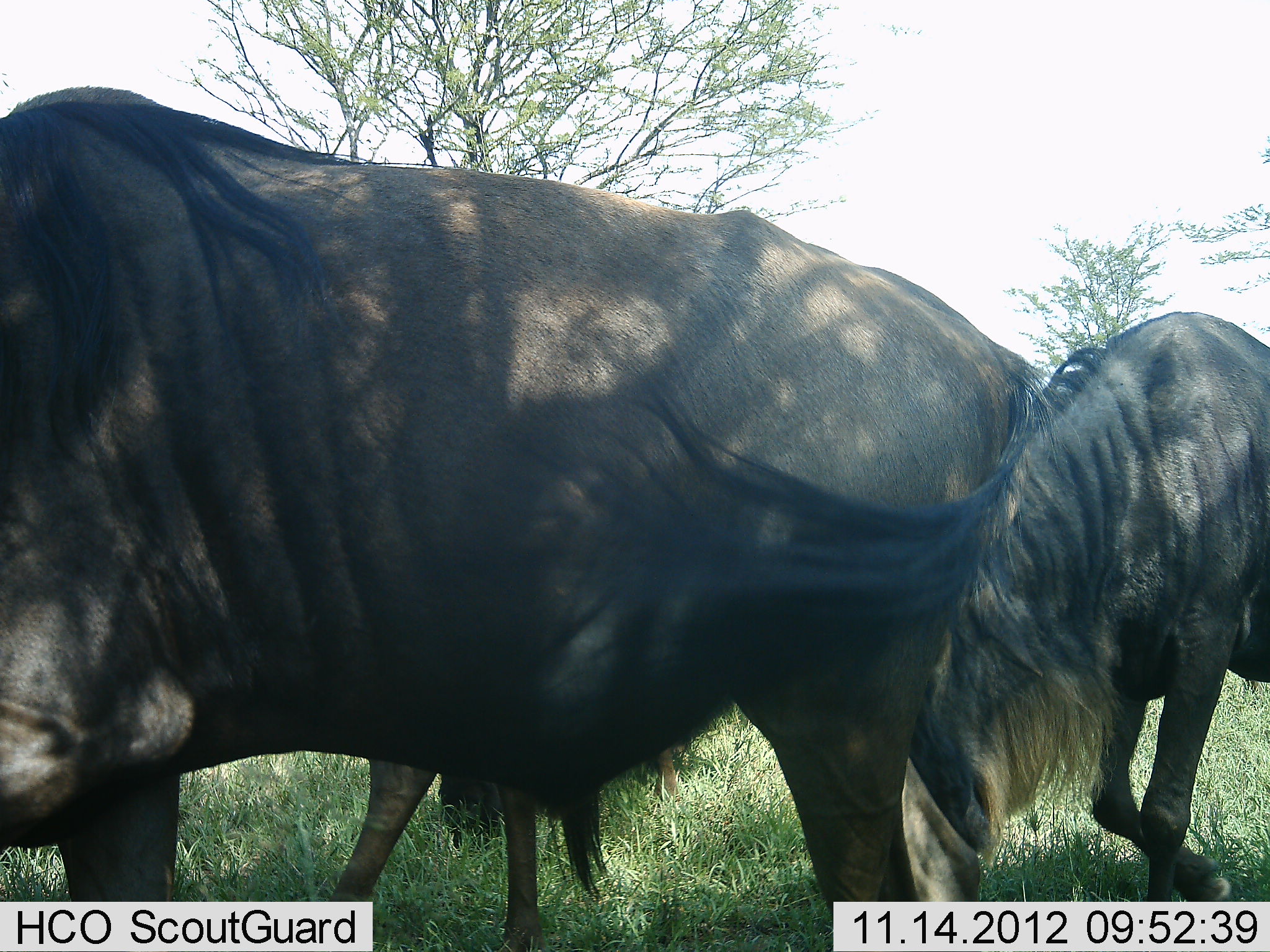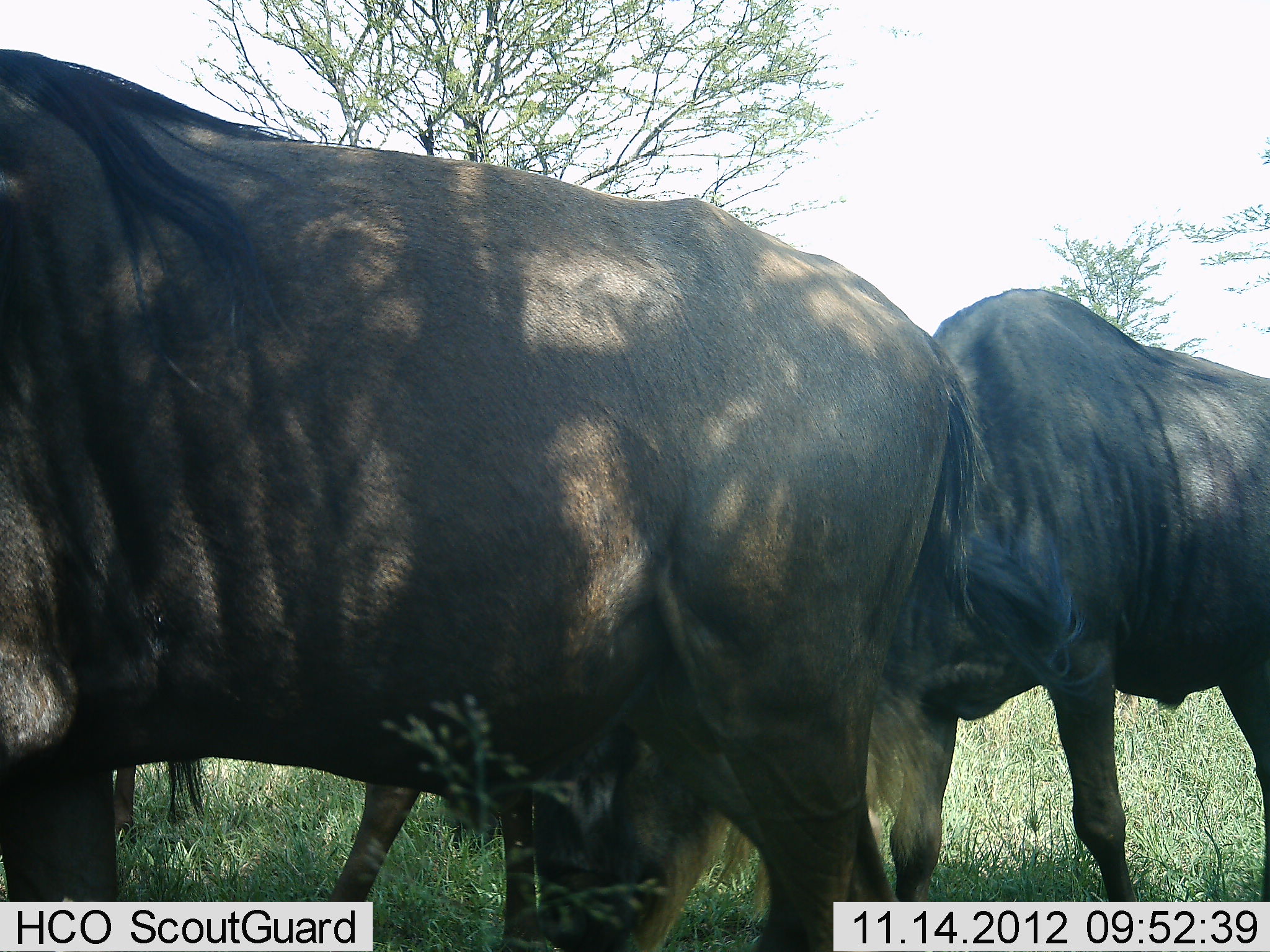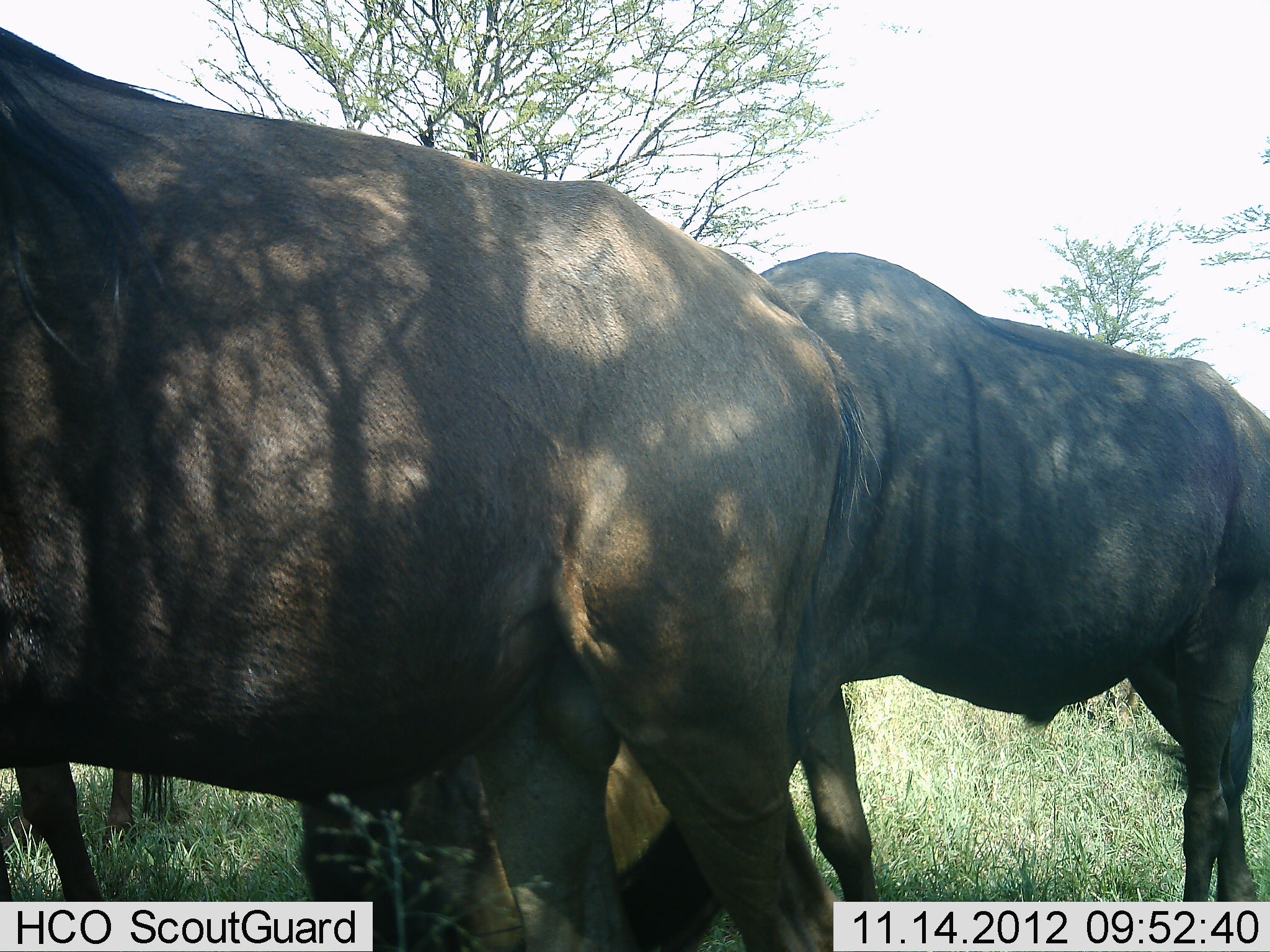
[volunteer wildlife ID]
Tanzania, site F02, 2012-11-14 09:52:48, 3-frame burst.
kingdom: Animalia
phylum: Chordata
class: Mammalia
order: Artiodactyla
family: Bovidae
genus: Connochaetes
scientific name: Connochaetes taurinus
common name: blue wildebeest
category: wildebeest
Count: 3.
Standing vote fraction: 40%.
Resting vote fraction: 0%.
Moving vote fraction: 80%.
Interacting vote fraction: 0%.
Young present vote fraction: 0%.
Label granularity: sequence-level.